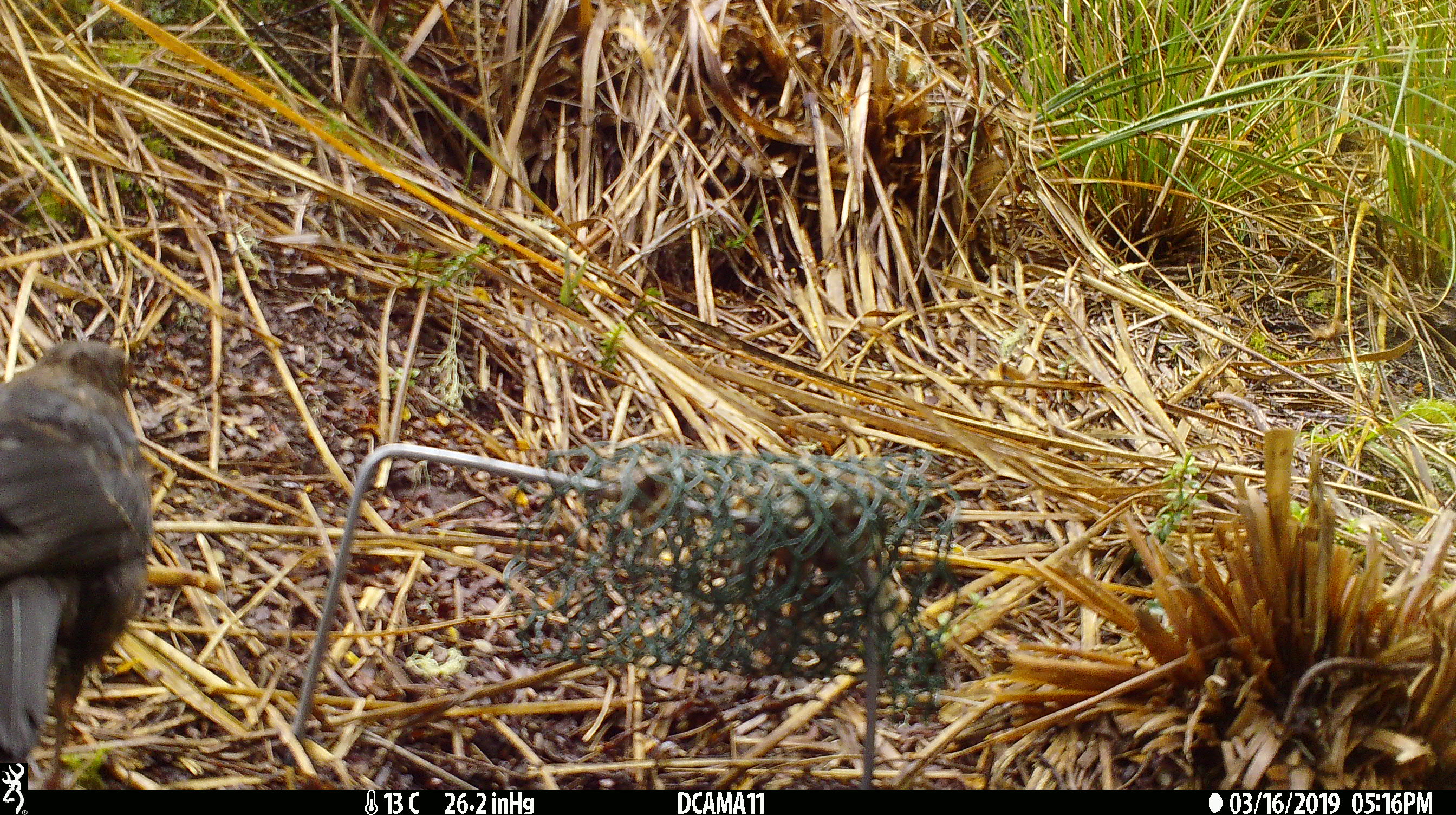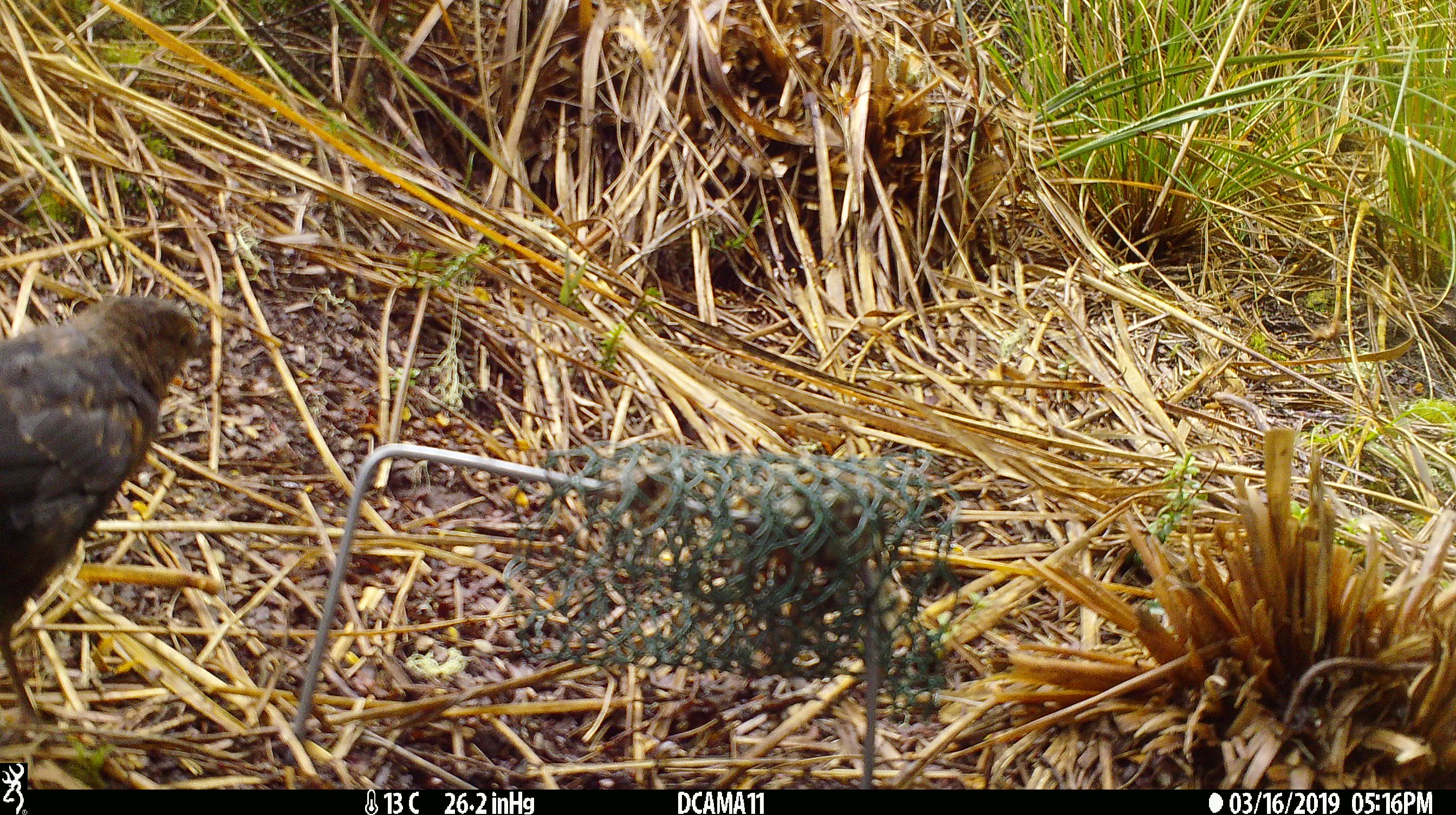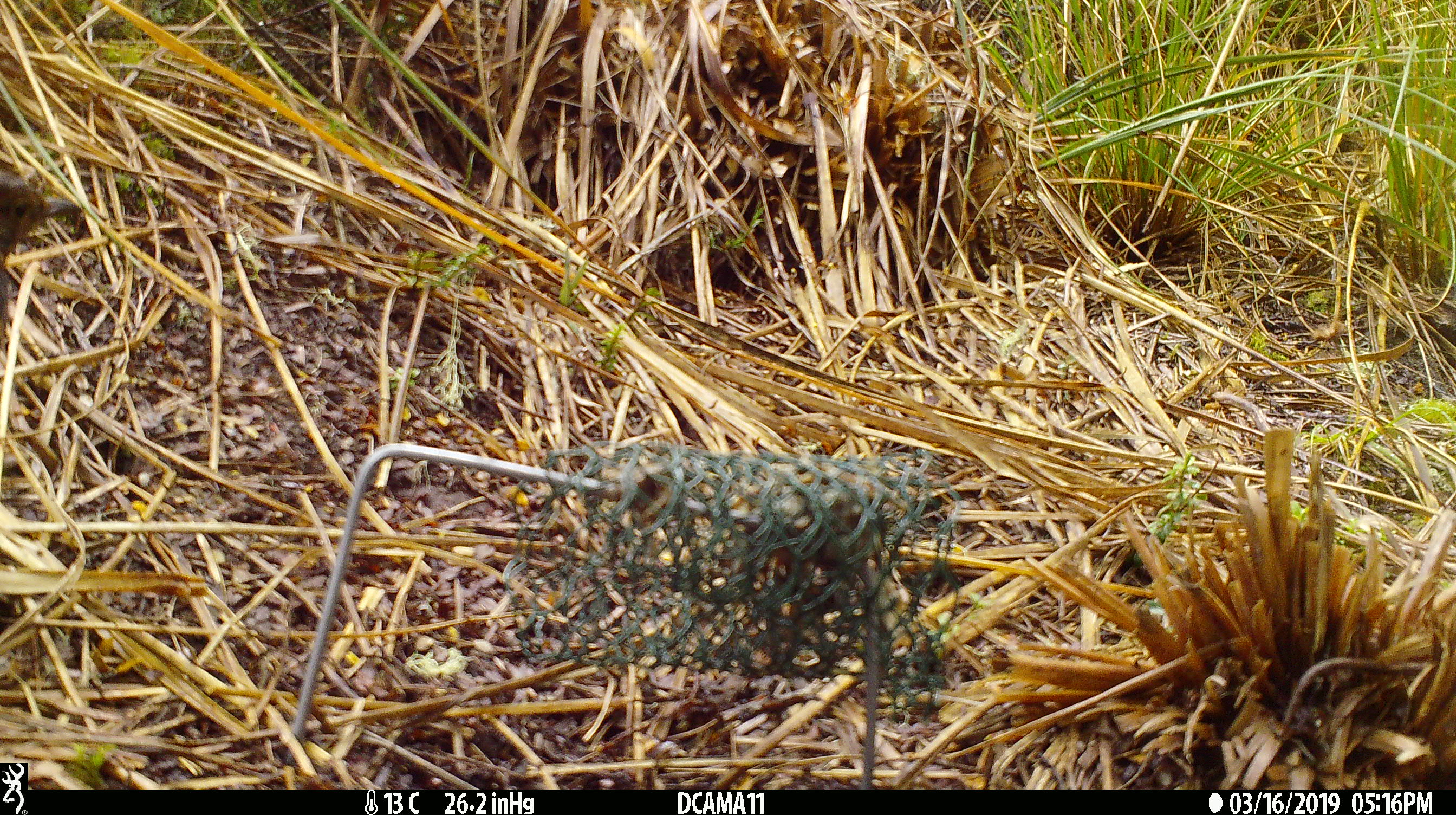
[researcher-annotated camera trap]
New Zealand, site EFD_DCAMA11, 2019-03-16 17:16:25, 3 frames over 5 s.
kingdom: Animalia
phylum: Chordata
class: Aves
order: Passeriformes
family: Turdidae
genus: Turdus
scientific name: Turdus merula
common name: eurasian blackbird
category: blackbird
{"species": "blackbird (eurasian blackbird) (Turdus merula)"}